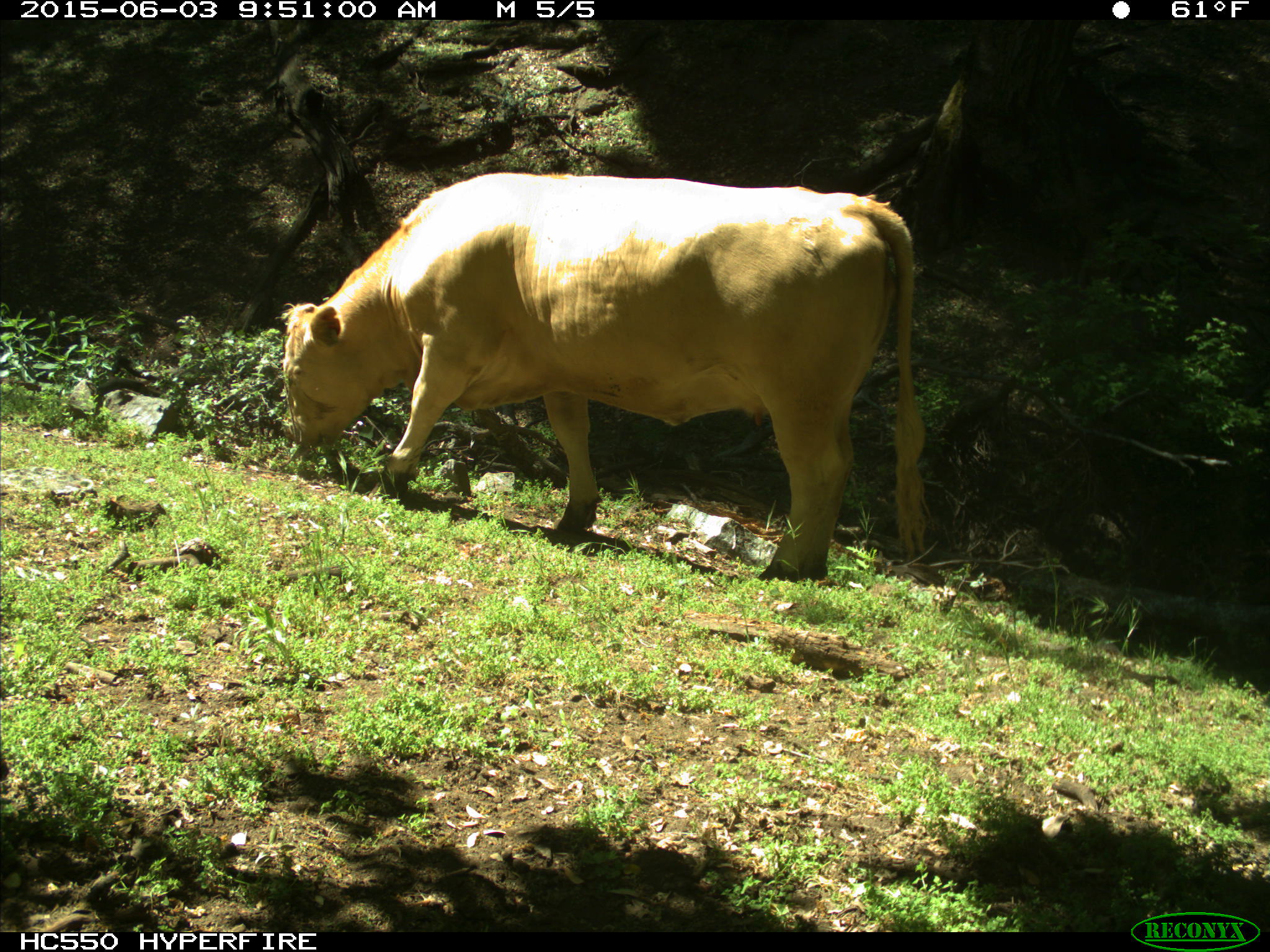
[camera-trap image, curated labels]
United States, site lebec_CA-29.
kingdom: Animalia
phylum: Chordata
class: Mammalia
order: Artiodactyla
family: Bovidae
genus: Bos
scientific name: Bos taurus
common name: domestic cow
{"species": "Bos taurus (domestic cow)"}